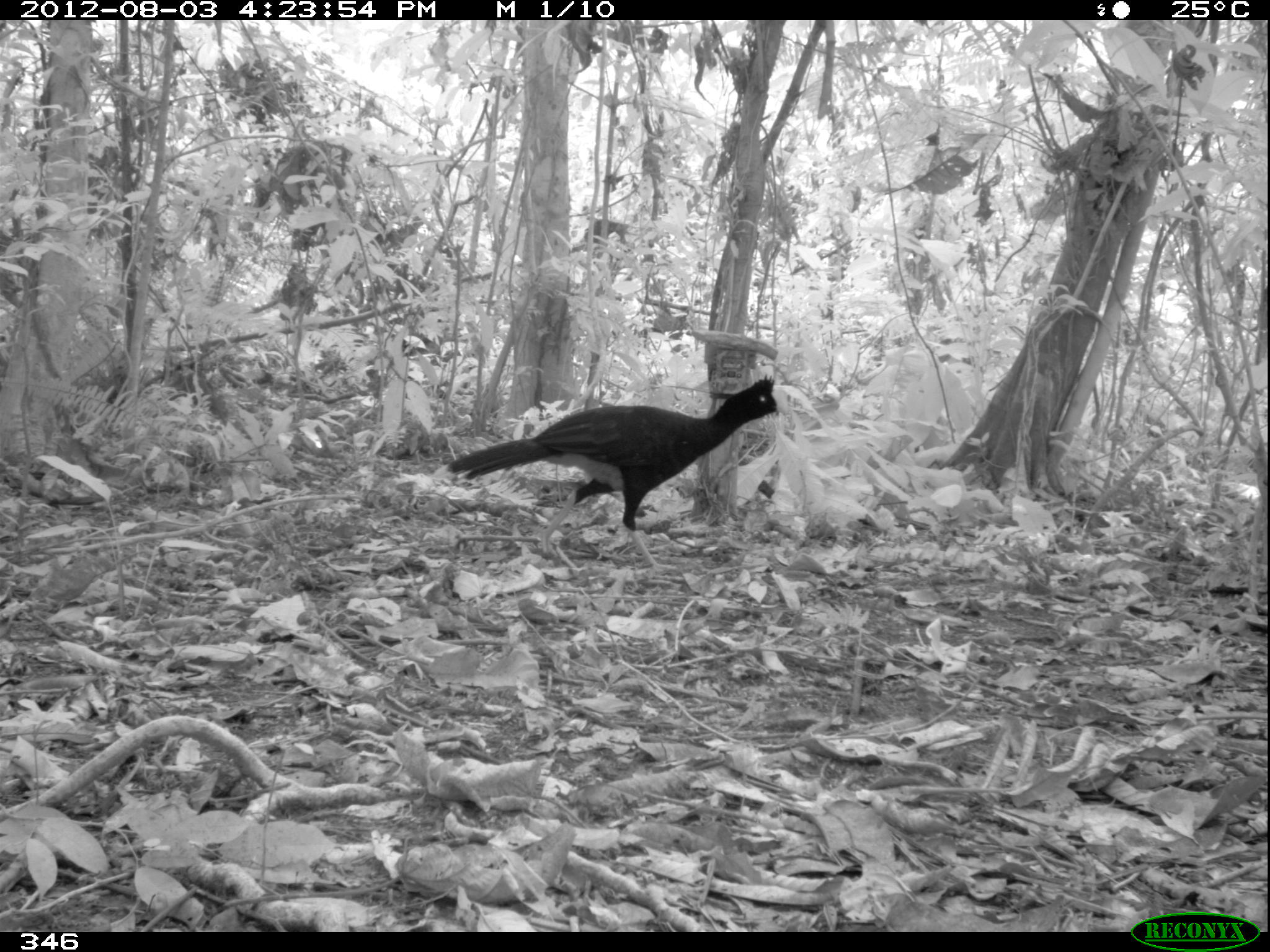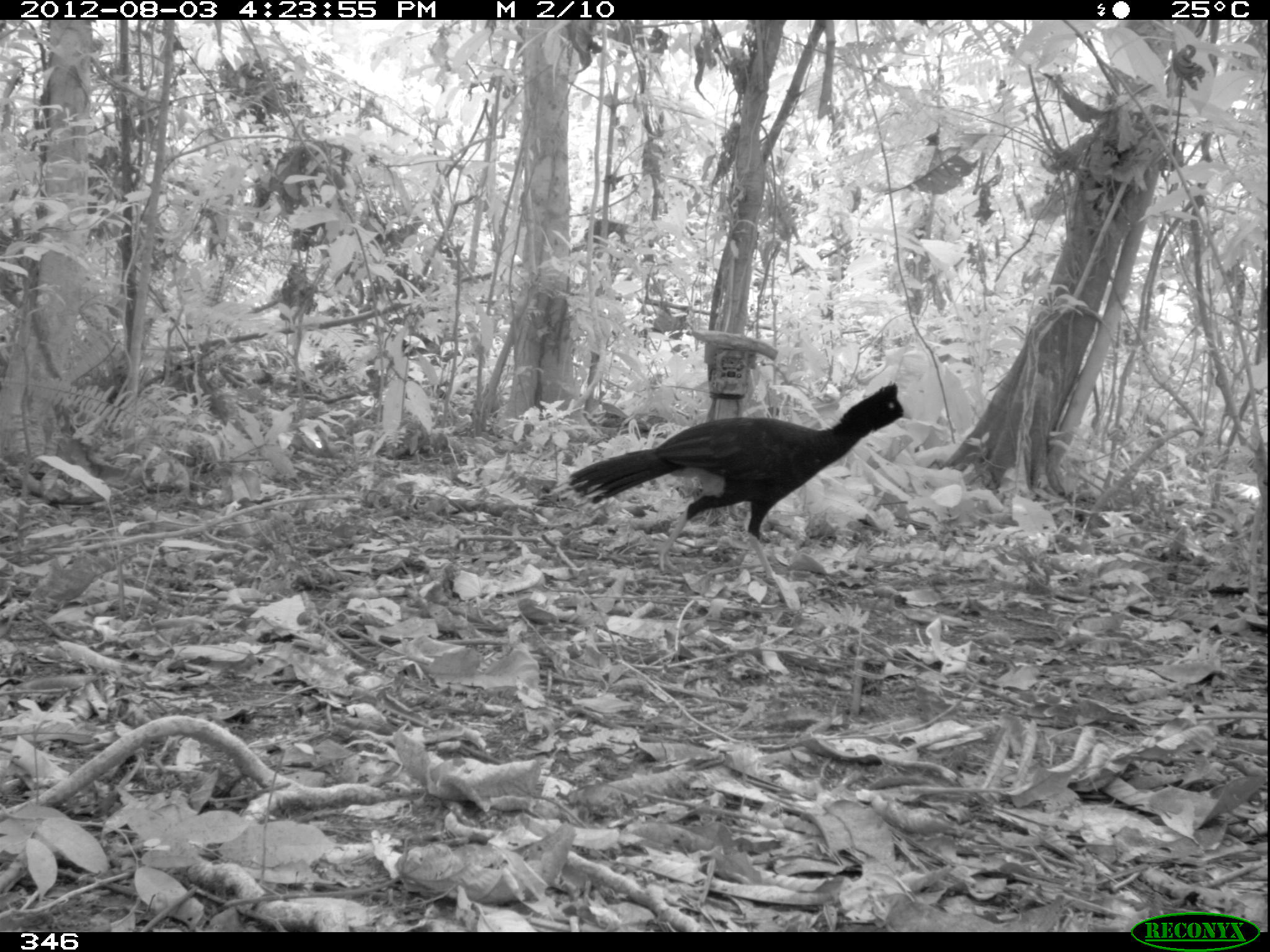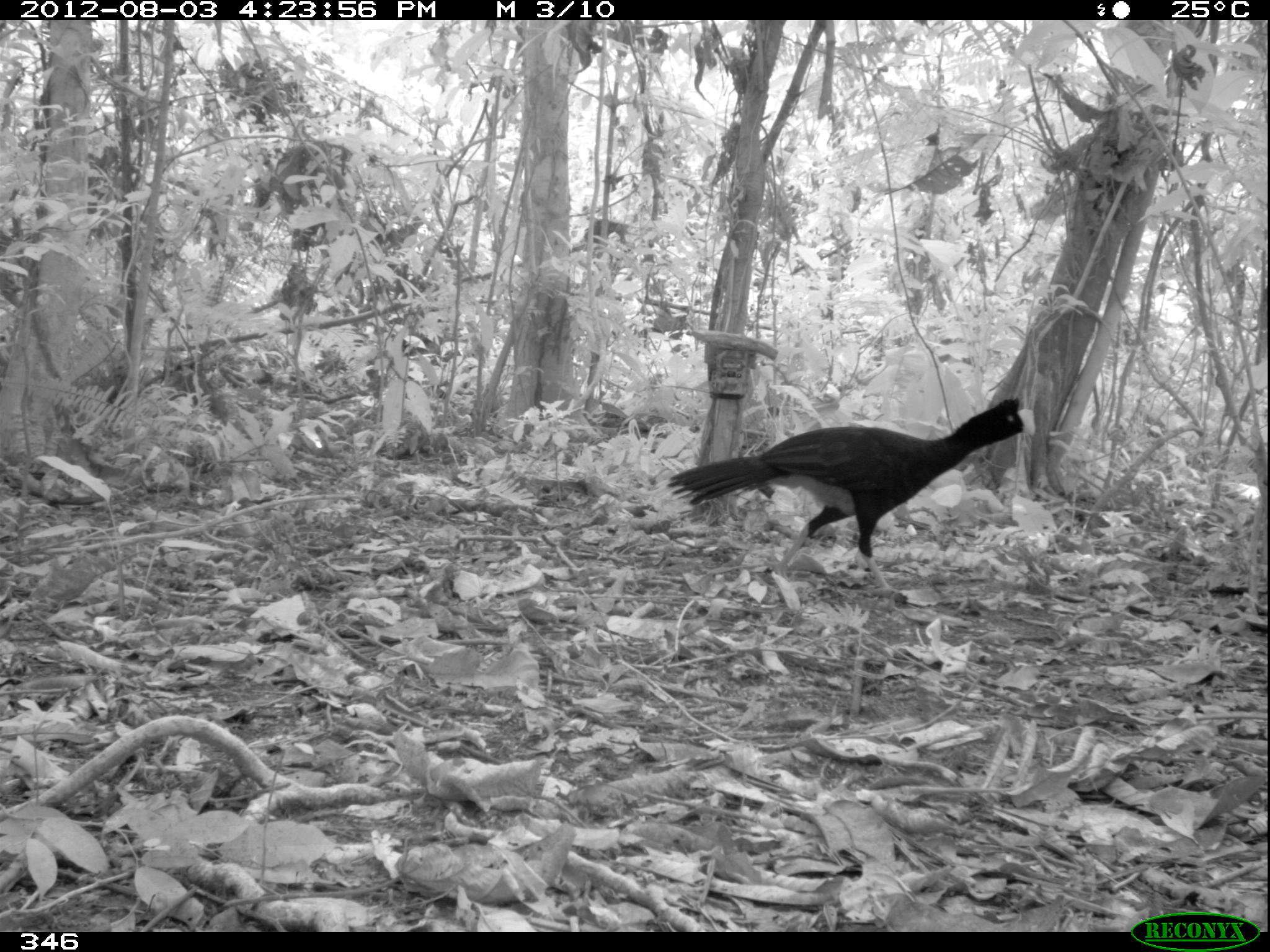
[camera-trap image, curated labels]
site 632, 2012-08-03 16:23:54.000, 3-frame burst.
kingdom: Animalia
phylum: Chordata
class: Aves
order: Galliformes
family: Cracidae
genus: Mitu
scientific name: Mitu tuberosum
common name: razor-billed curassow